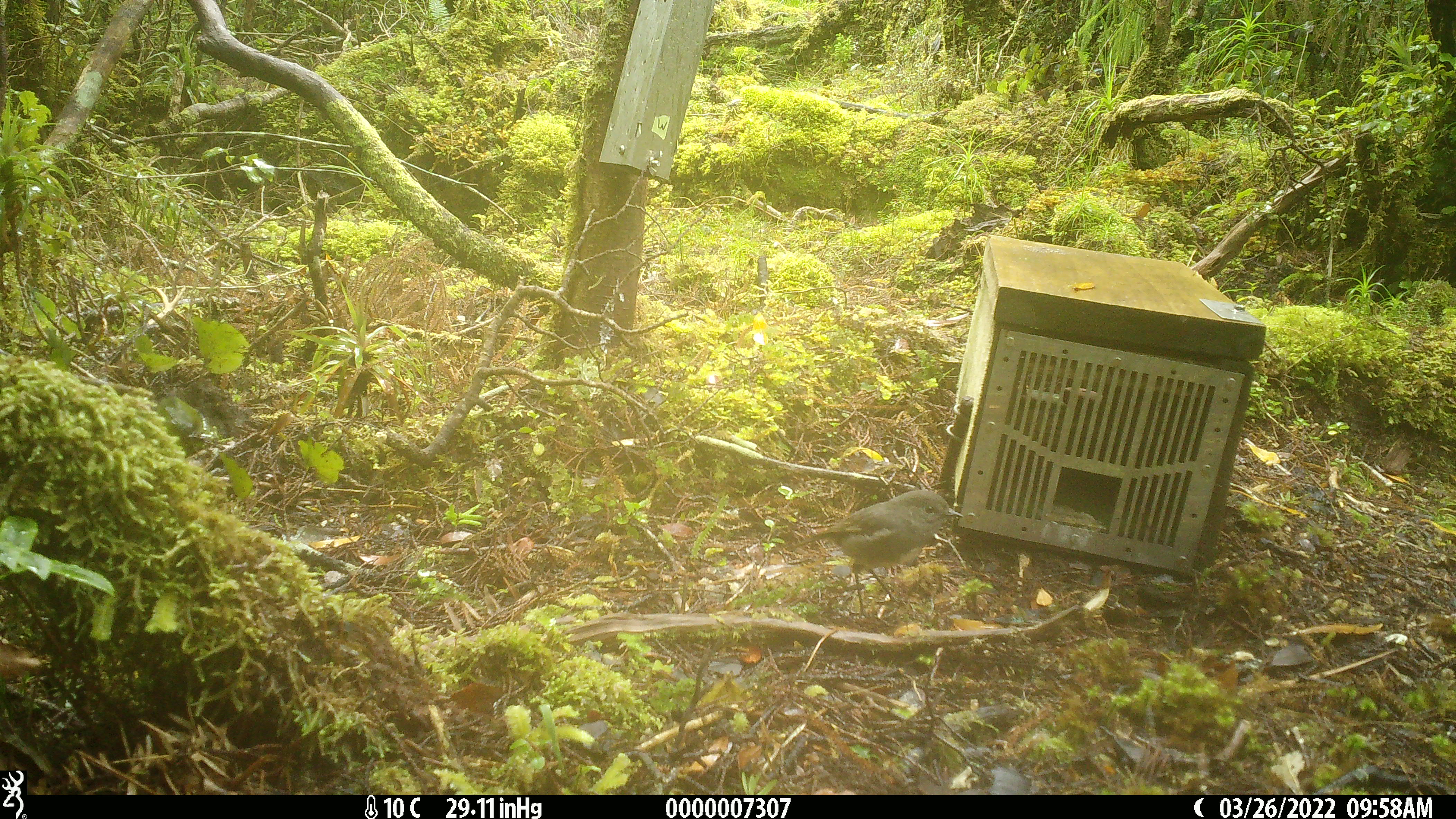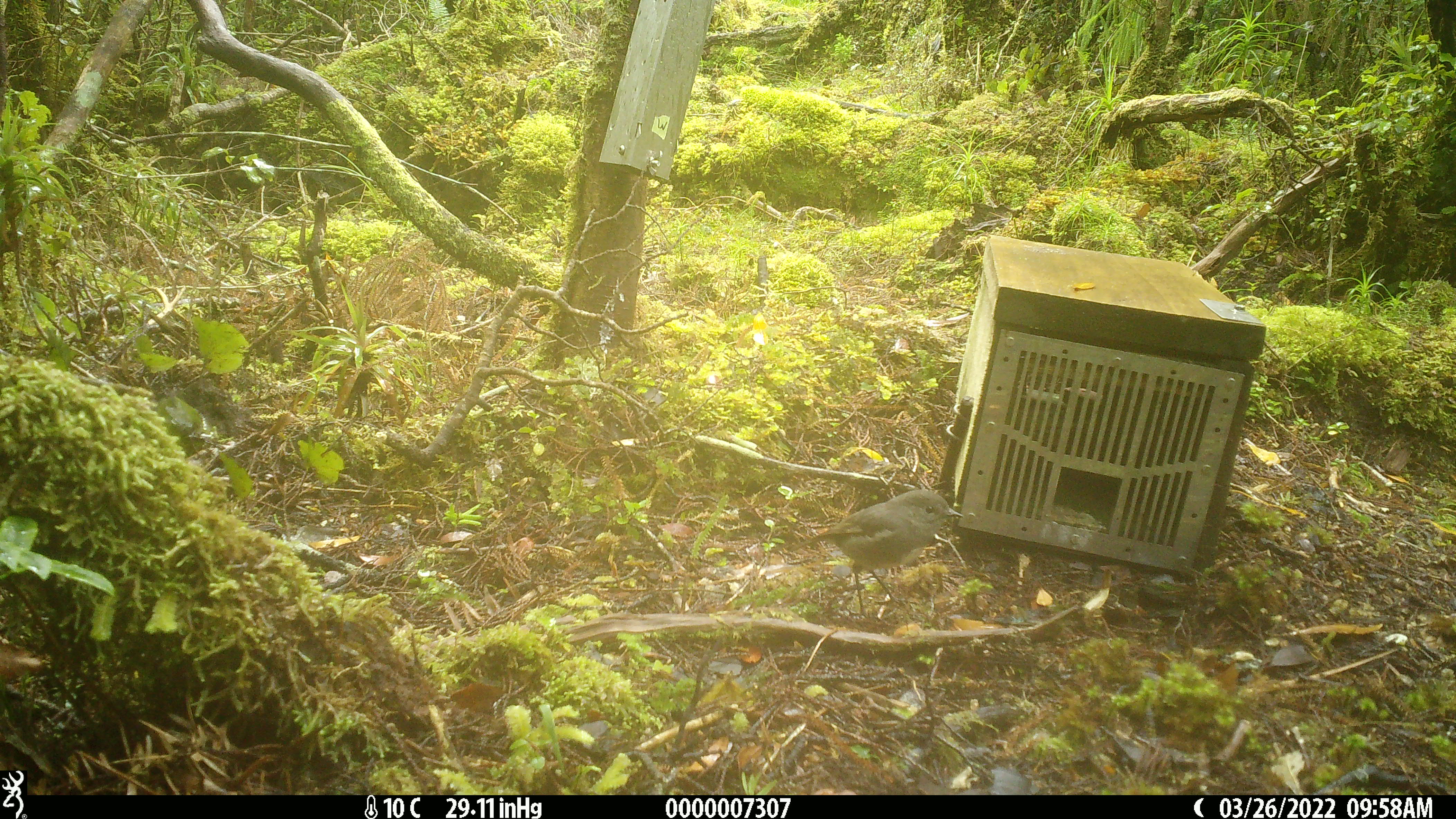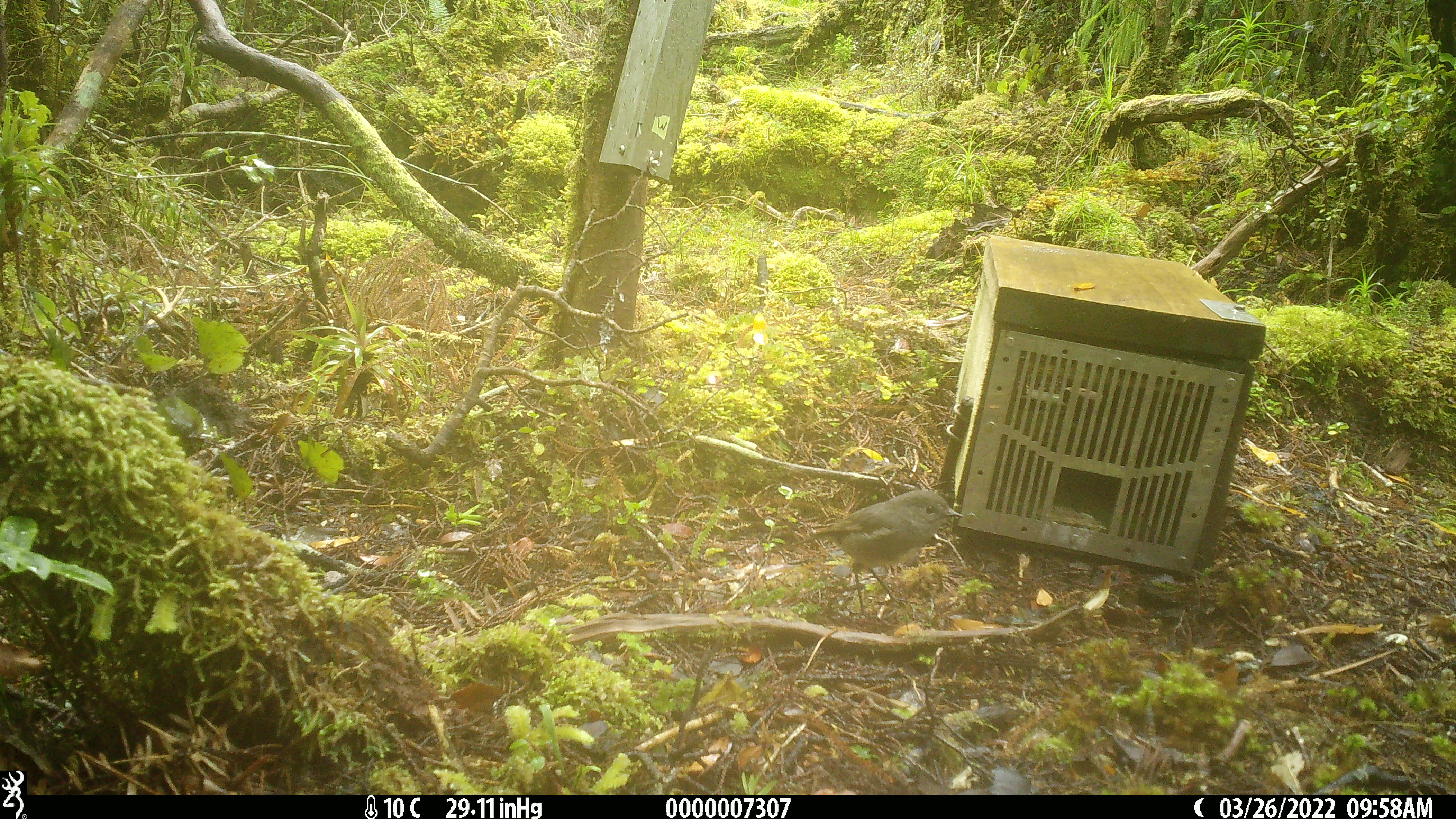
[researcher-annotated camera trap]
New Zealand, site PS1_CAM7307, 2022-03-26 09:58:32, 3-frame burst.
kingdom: Animalia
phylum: Chordata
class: Aves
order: Passeriformes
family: Petroicidae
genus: Petroica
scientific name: Petroica australis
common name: new zealand robin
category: robin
Robin (new zealand robin) (Petroica australis).